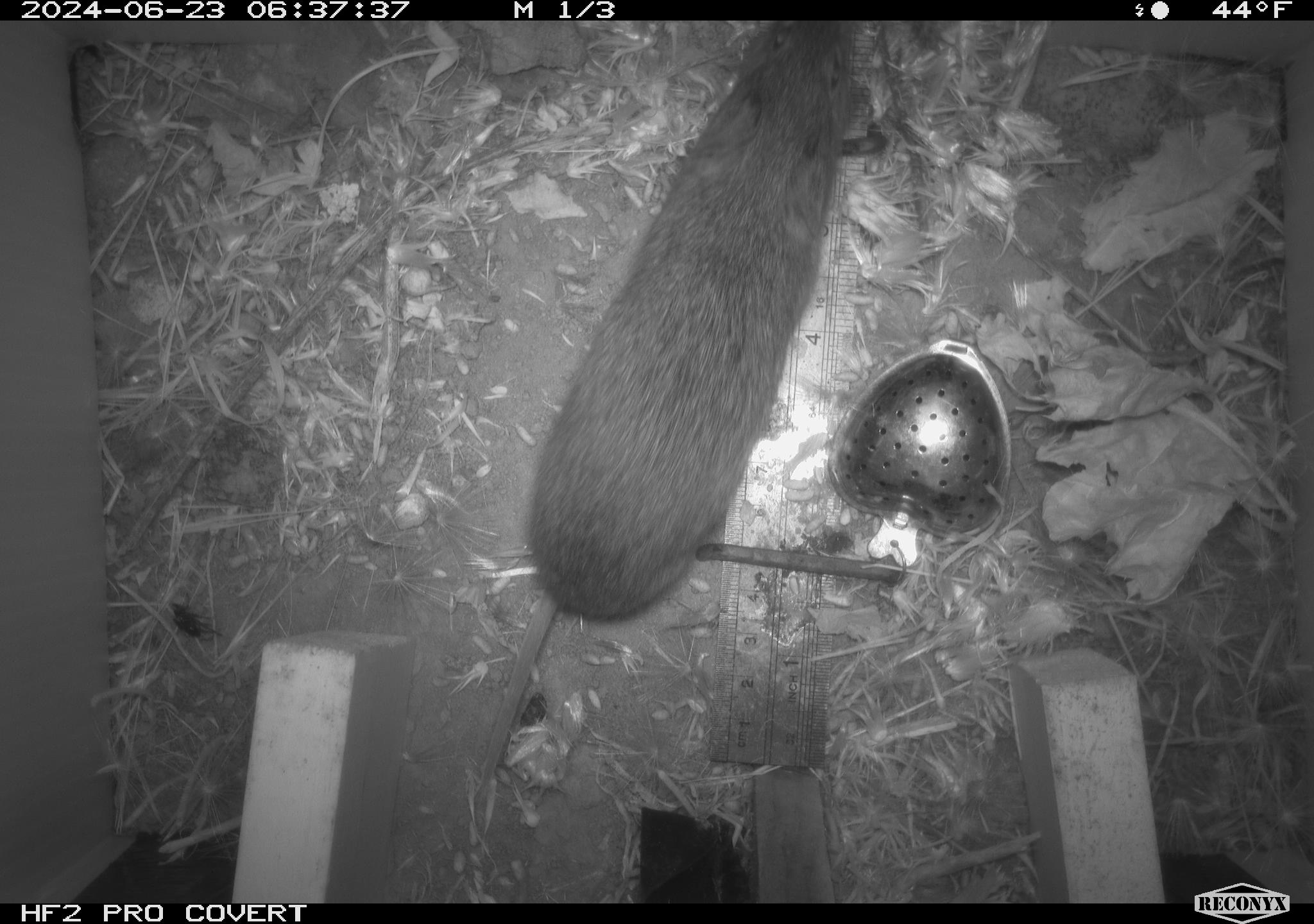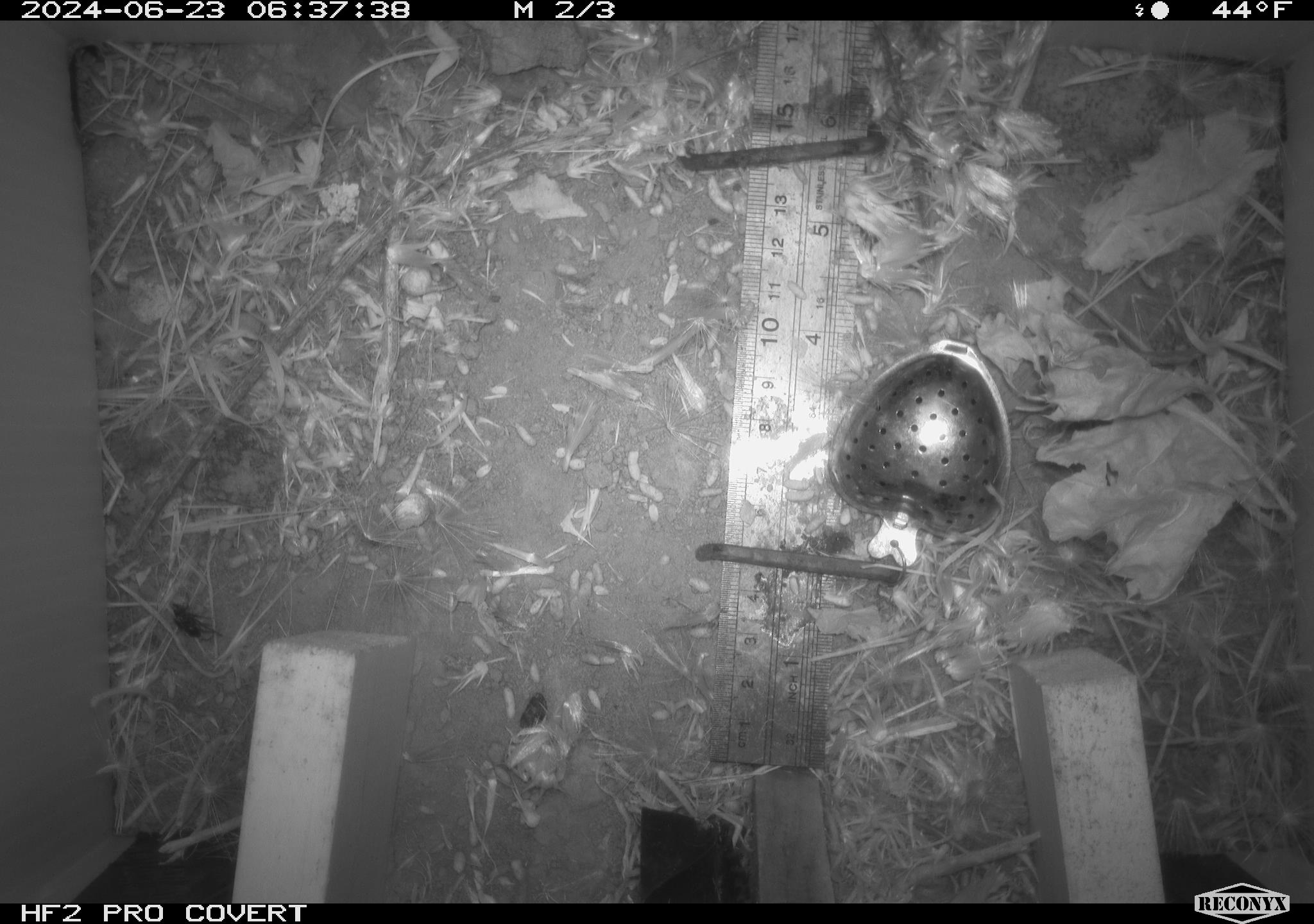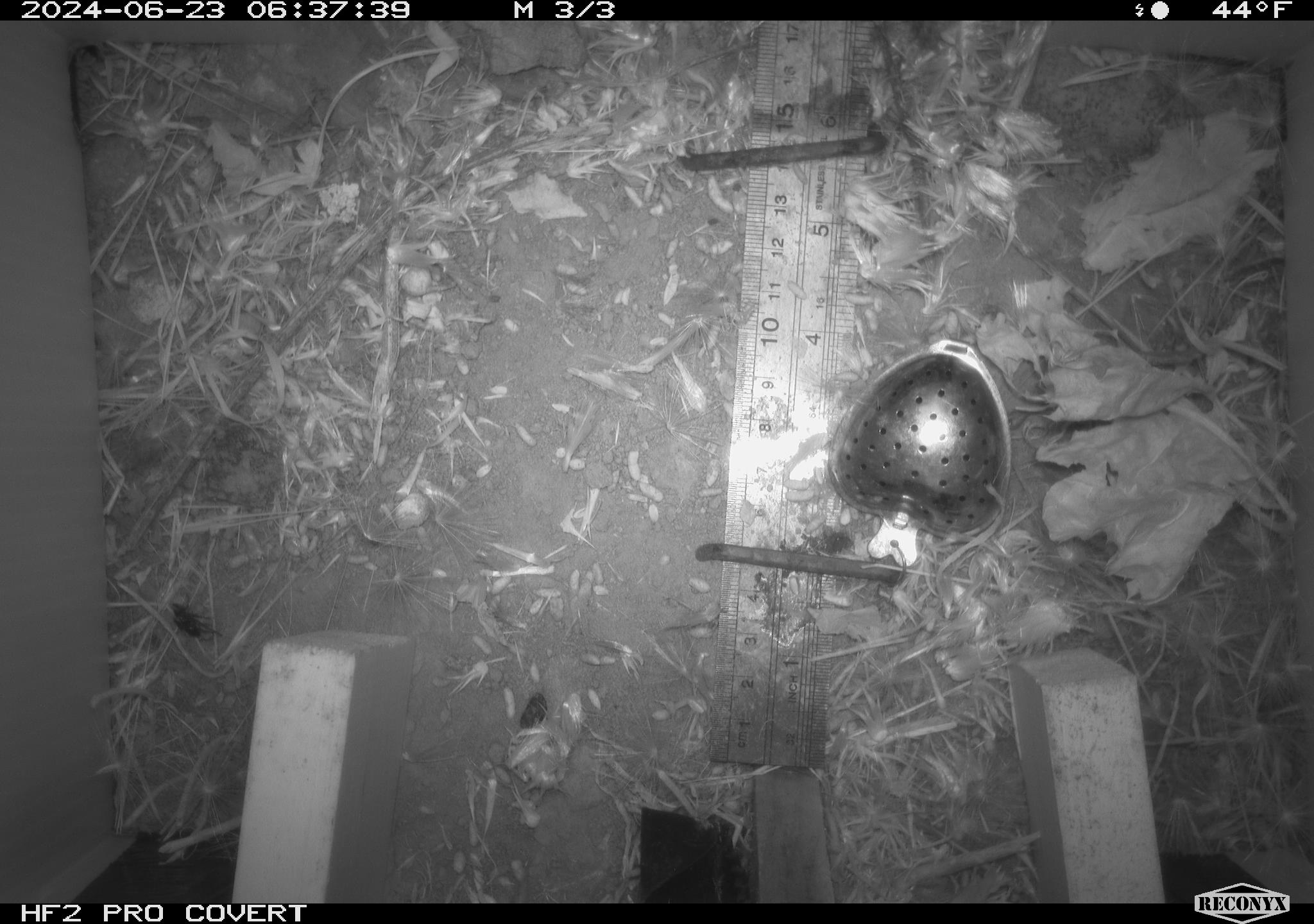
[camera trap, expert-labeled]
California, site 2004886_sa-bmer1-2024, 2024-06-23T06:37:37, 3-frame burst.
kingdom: Animalia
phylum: Chordata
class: Mammalia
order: Rodentia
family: Cricetidae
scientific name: Cricetidae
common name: hamsters, voles, lemmings, and allies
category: cricetidae family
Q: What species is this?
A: Cricetidae family (hamsters, voles, lemmings, and allies) (Cricetidae).